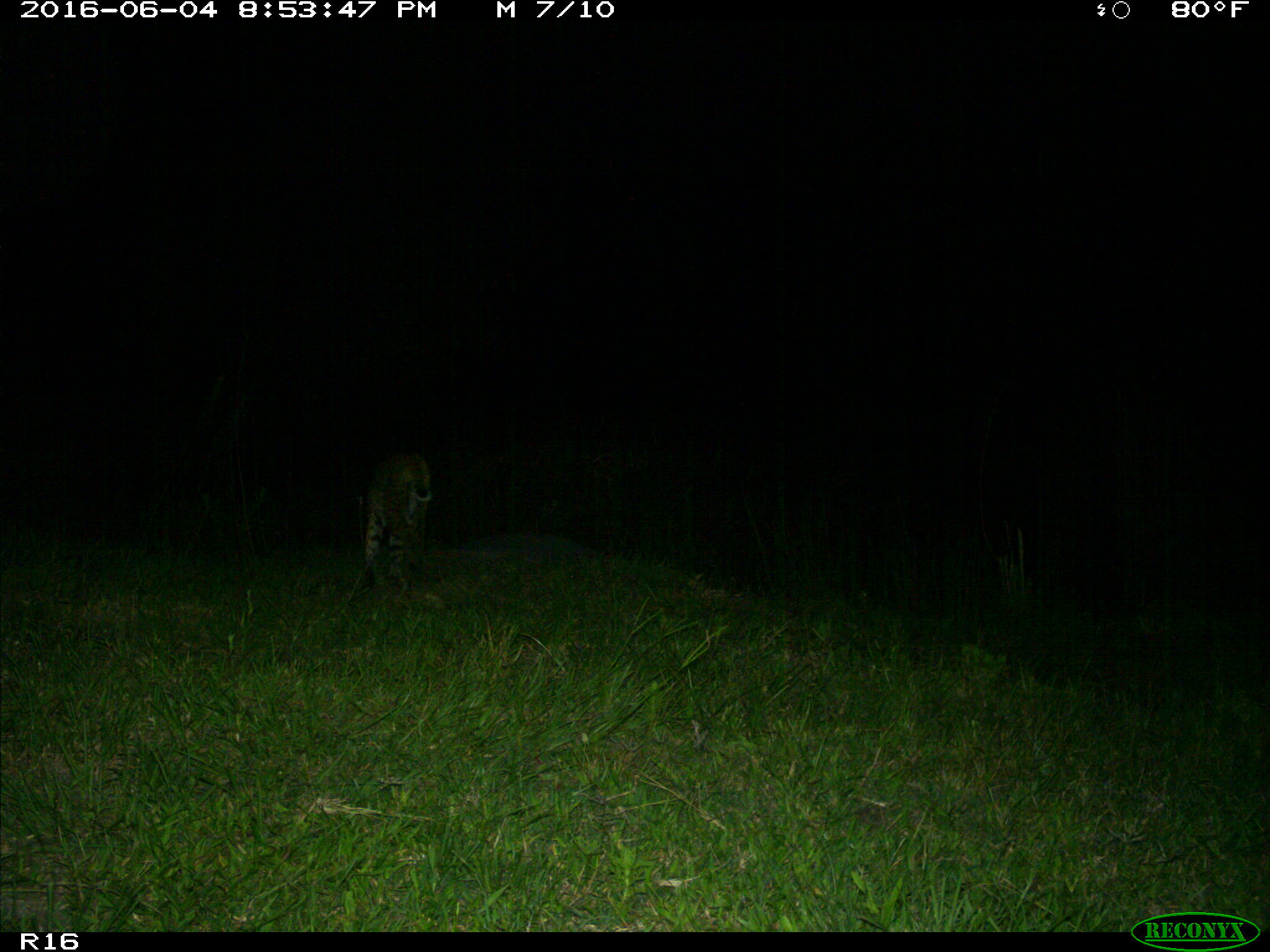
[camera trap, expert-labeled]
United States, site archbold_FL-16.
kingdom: Animalia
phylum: Chordata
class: Mammalia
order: Carnivora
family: Felidae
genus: Lynx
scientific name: Lynx rufus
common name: bobcat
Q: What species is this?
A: Lynx rufus (bobcat).